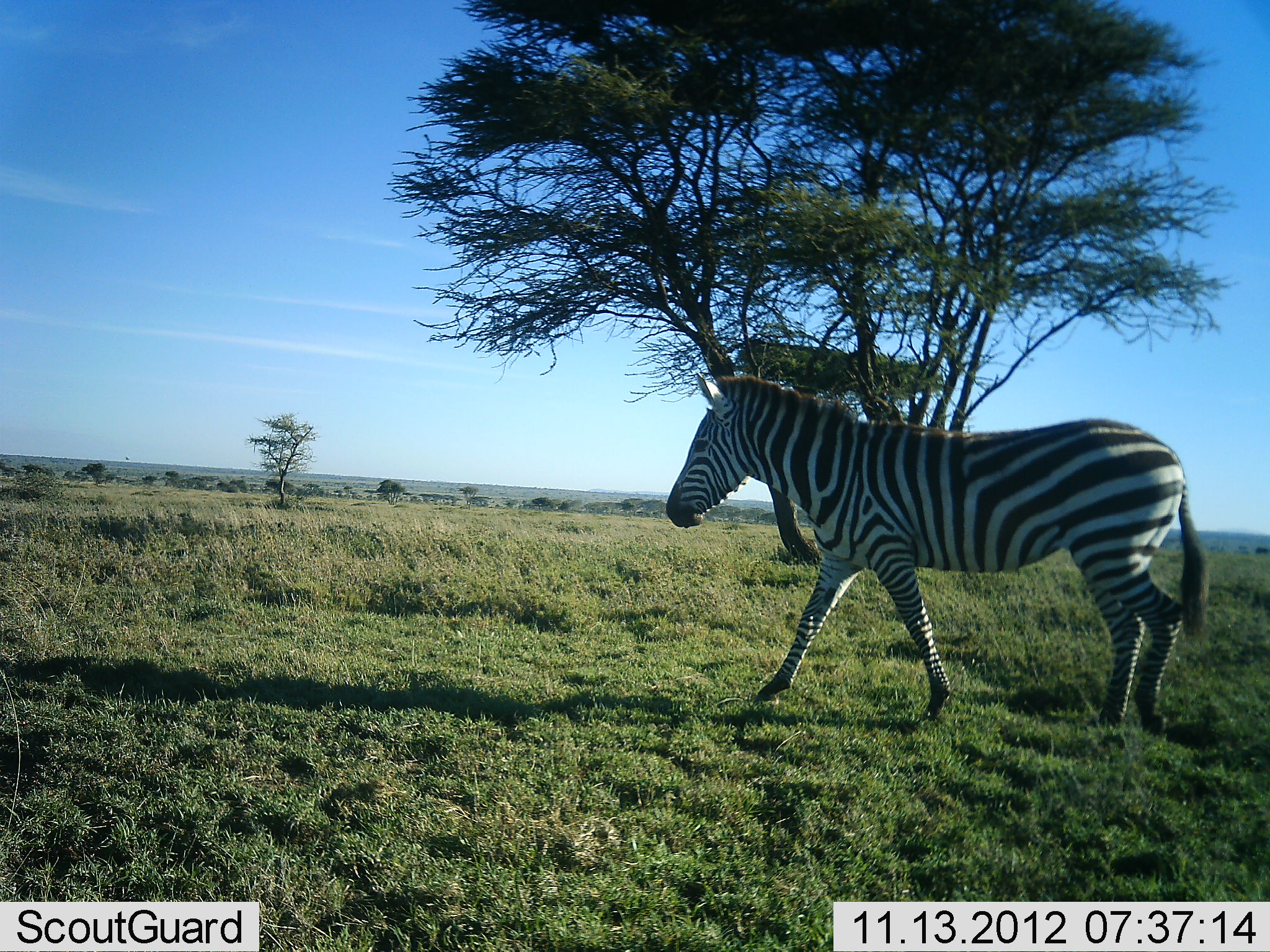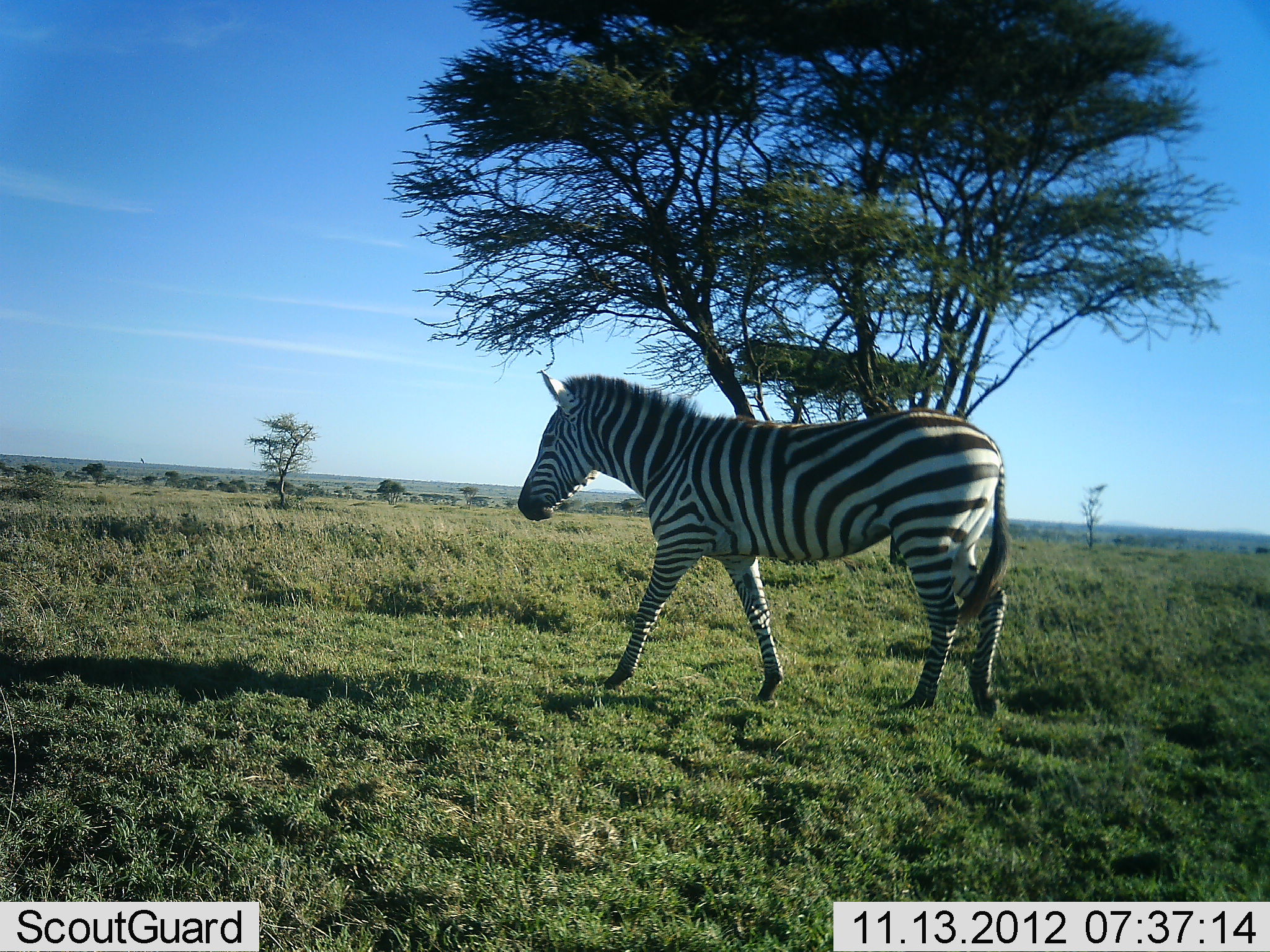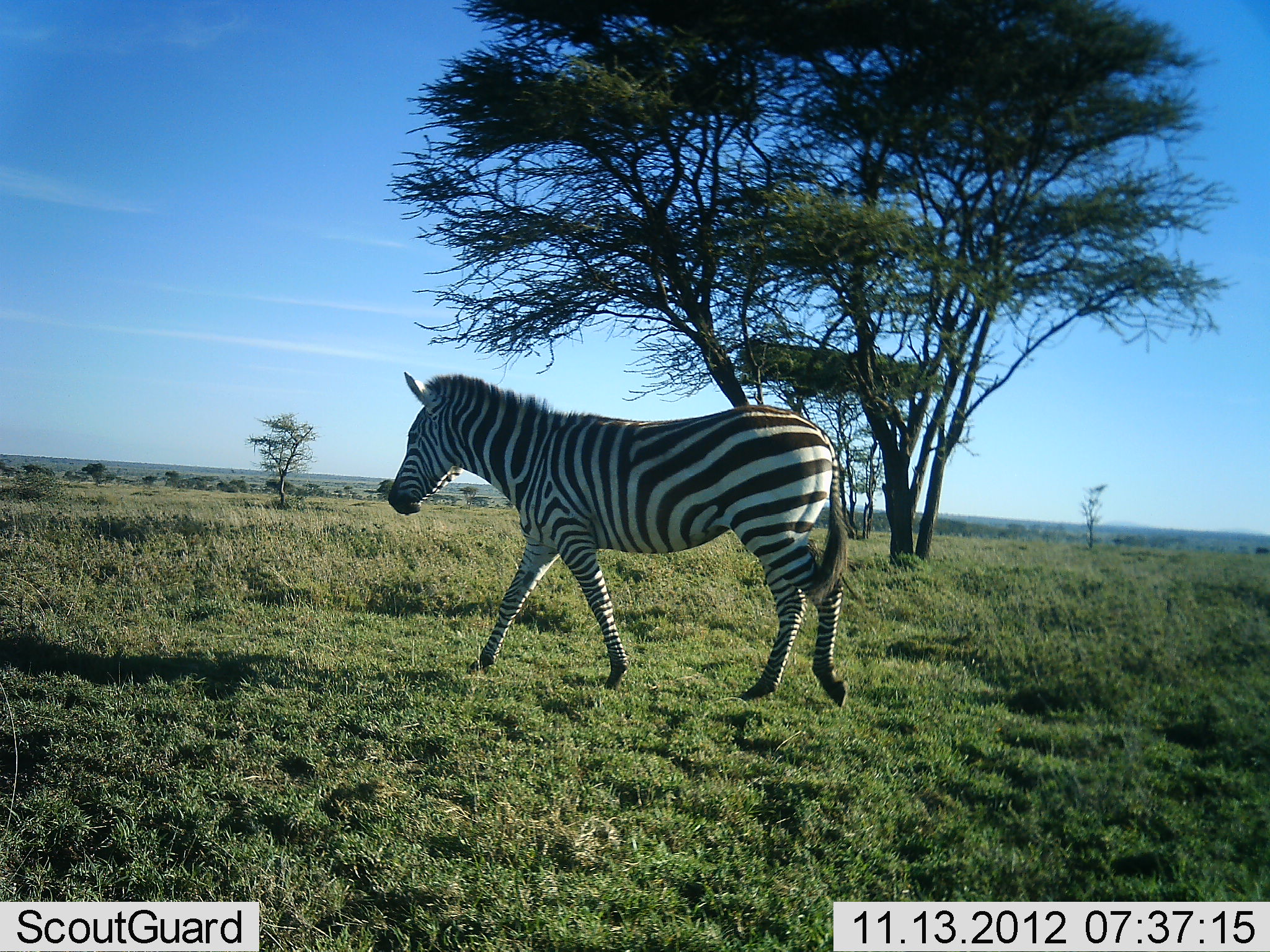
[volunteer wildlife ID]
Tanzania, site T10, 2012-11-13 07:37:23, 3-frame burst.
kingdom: Animalia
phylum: Chordata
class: Mammalia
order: Perissodactyla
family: Equidae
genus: Equus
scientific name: Equus quagga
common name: plains zebra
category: zebra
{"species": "zebra (plains zebra) (Equus quagga)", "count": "1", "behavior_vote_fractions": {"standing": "0%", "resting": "0%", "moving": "100%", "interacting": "0%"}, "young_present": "0%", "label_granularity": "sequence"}